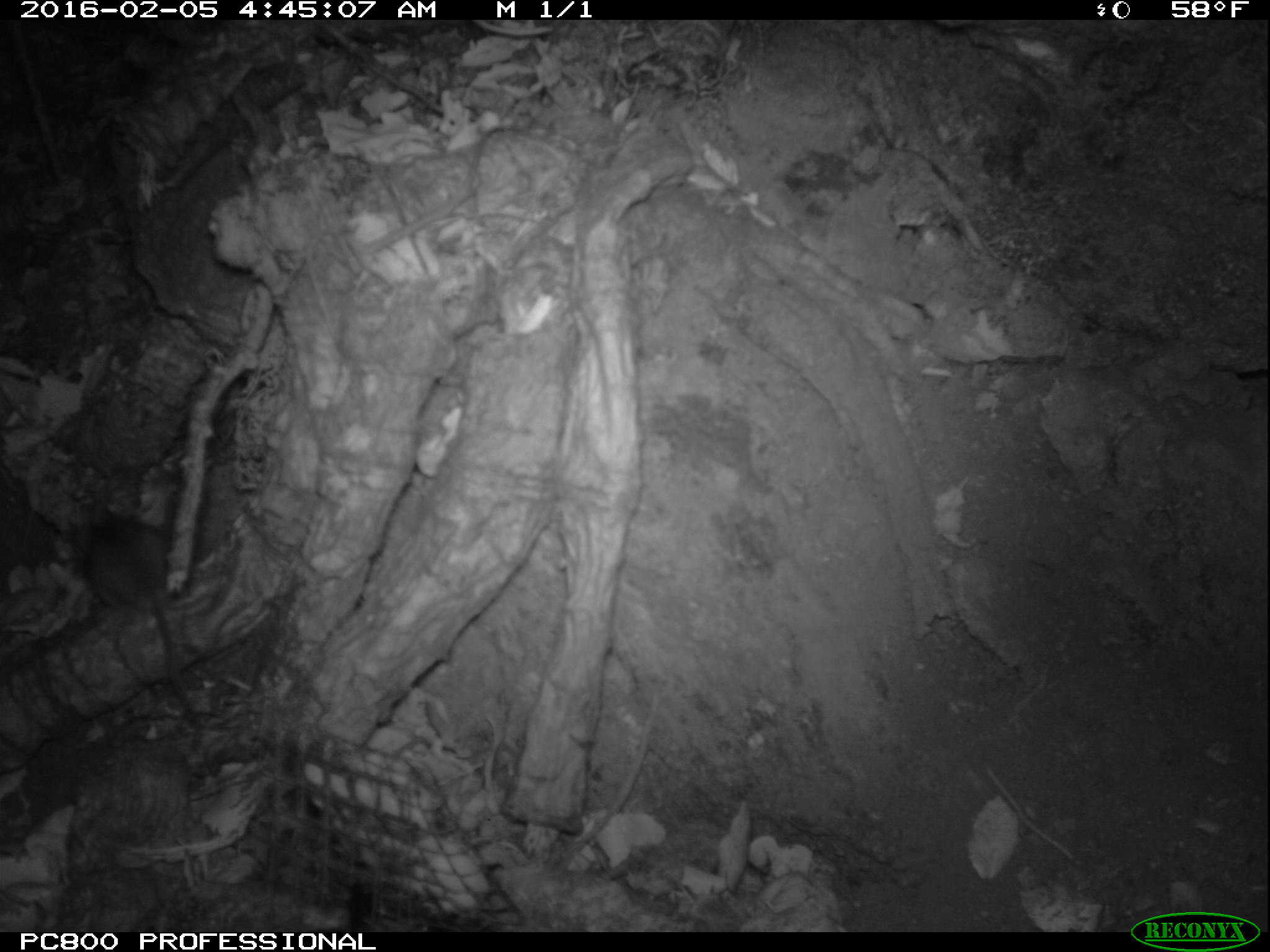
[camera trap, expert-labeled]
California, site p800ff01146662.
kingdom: Animalia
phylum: Chordata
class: Mammalia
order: Rodentia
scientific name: Rodentia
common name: rodent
Rodent (Rodentia).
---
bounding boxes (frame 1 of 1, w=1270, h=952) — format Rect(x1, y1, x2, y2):
rodent: Rect(80, 500, 203, 747)